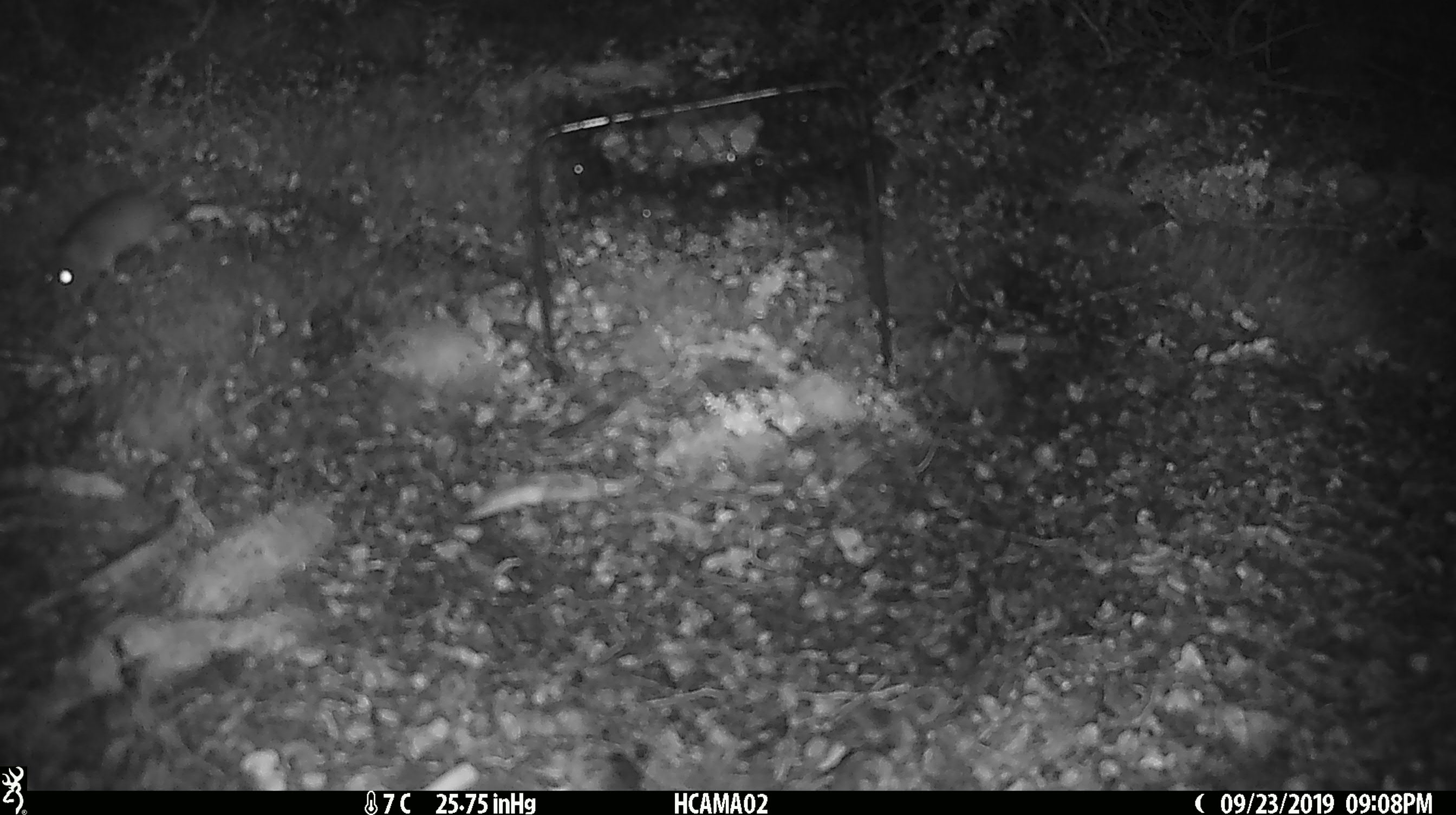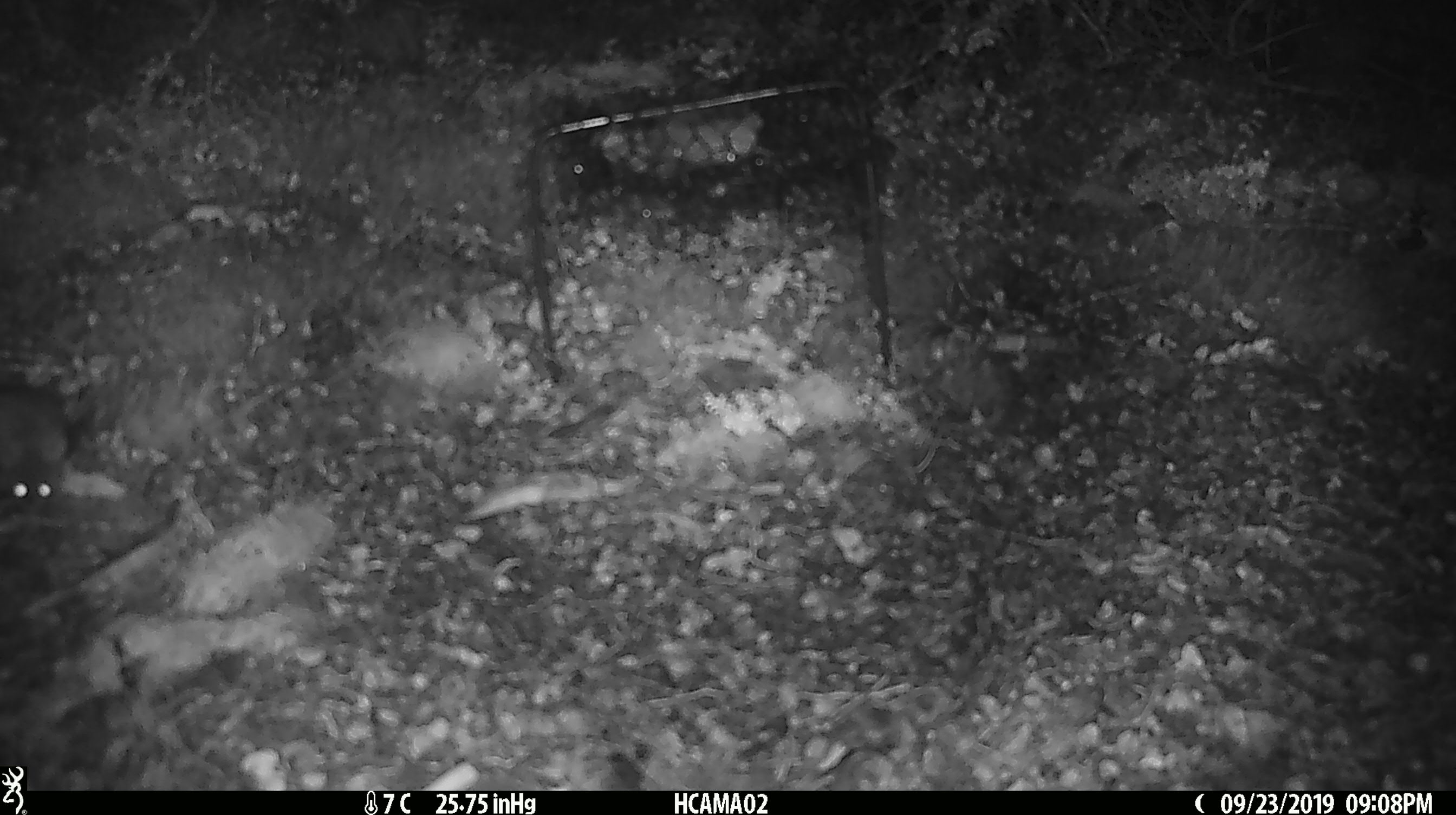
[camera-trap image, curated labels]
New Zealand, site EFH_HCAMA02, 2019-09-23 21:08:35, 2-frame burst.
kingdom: Animalia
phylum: Chordata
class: Mammalia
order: Rodentia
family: Muridae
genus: Mus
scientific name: Mus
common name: mouse